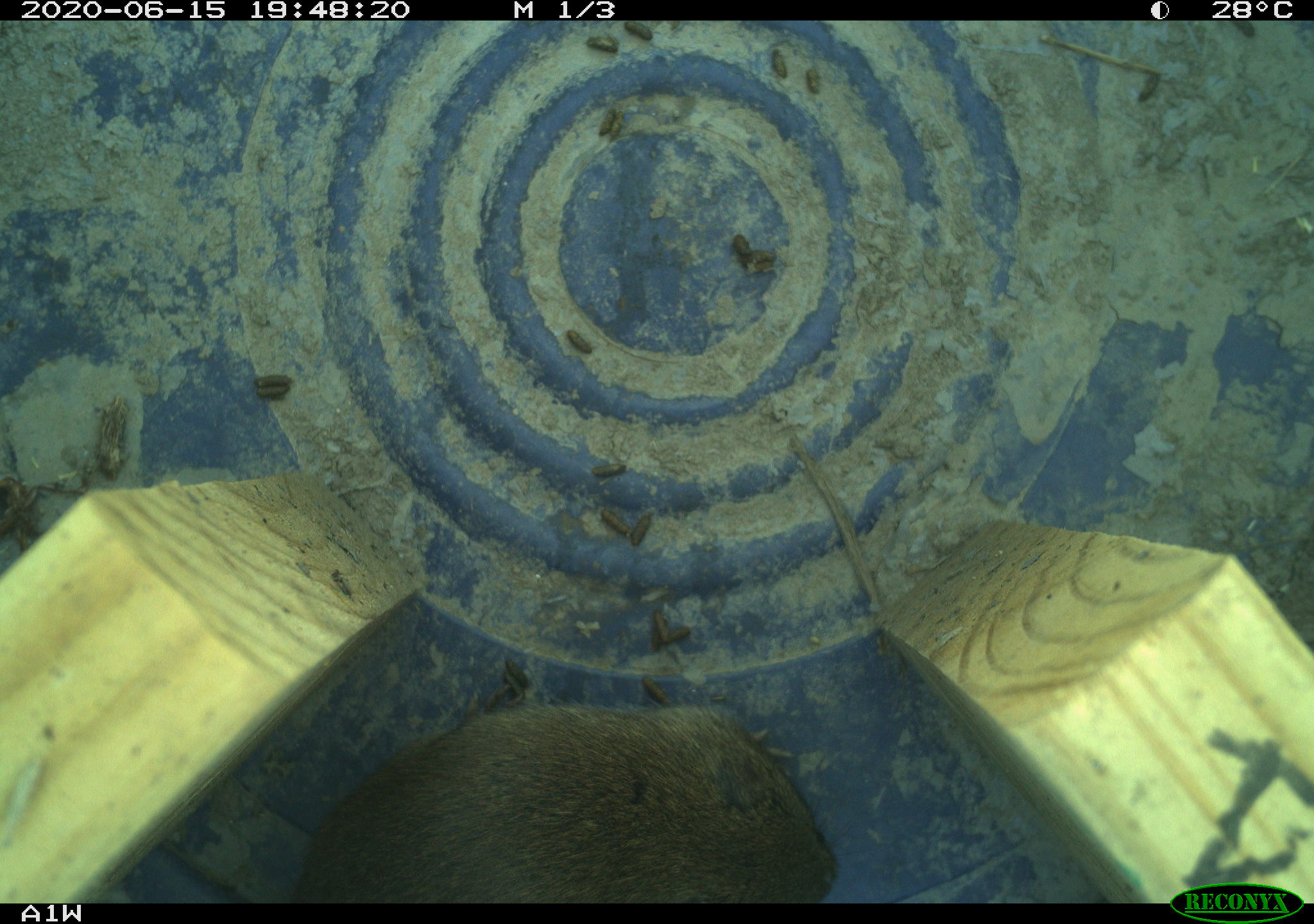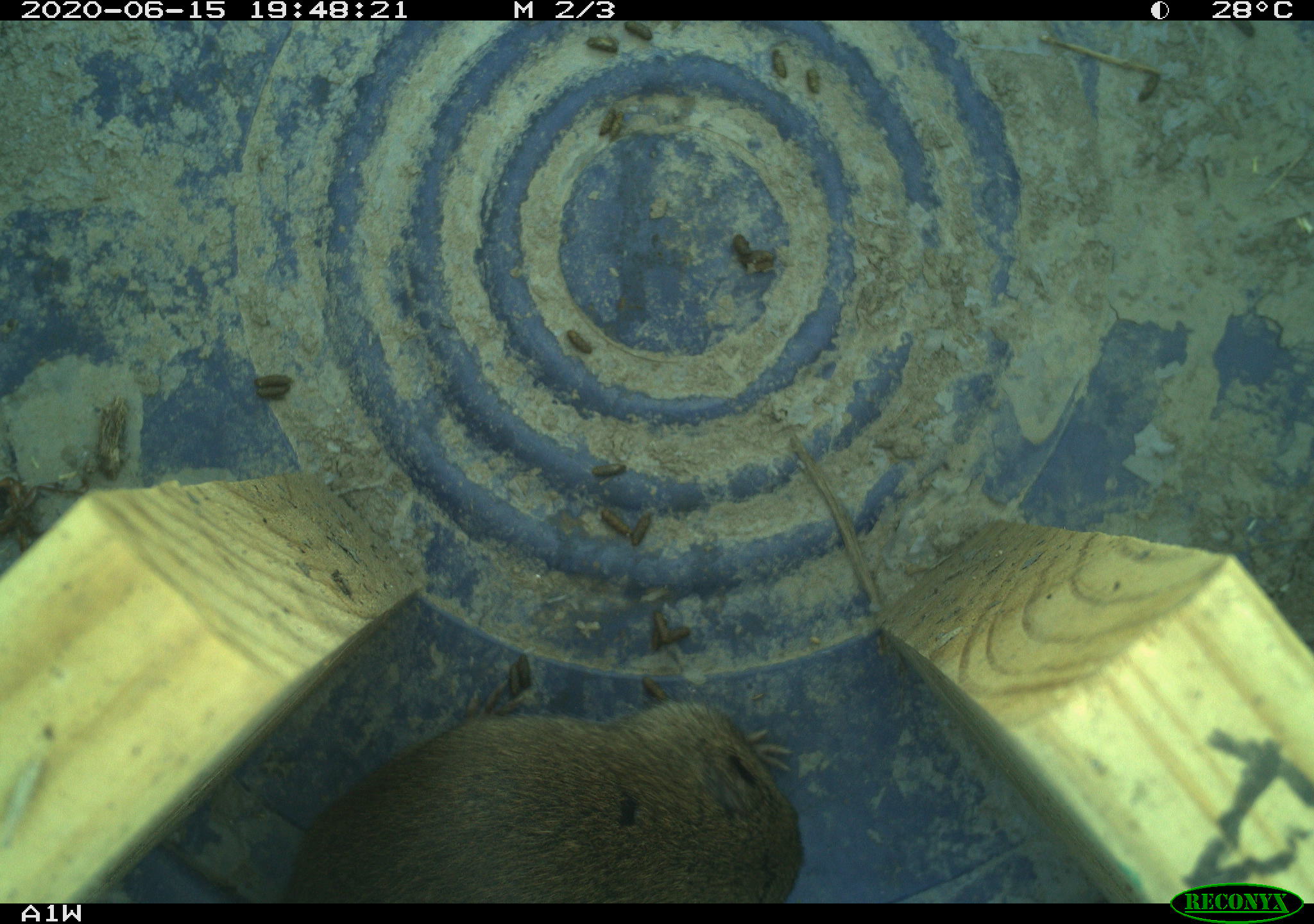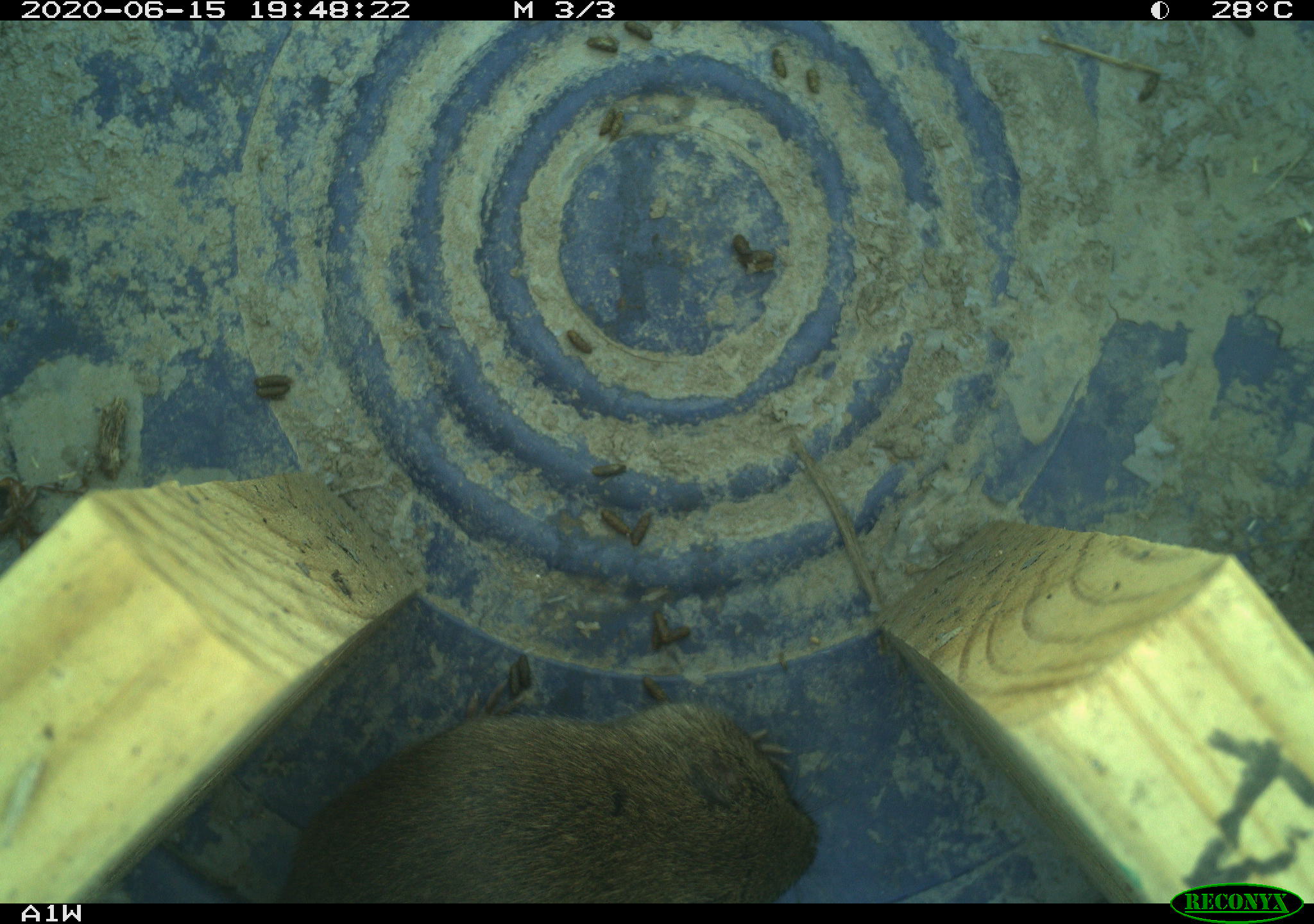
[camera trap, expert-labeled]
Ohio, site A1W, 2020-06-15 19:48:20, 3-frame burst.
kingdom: Animalia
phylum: Chordata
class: Mammalia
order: Rodentia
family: Cricetidae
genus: Microtus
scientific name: Microtus pennsylvanicus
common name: meadow vole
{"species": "meadow vole (Microtus pennsylvanicus)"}